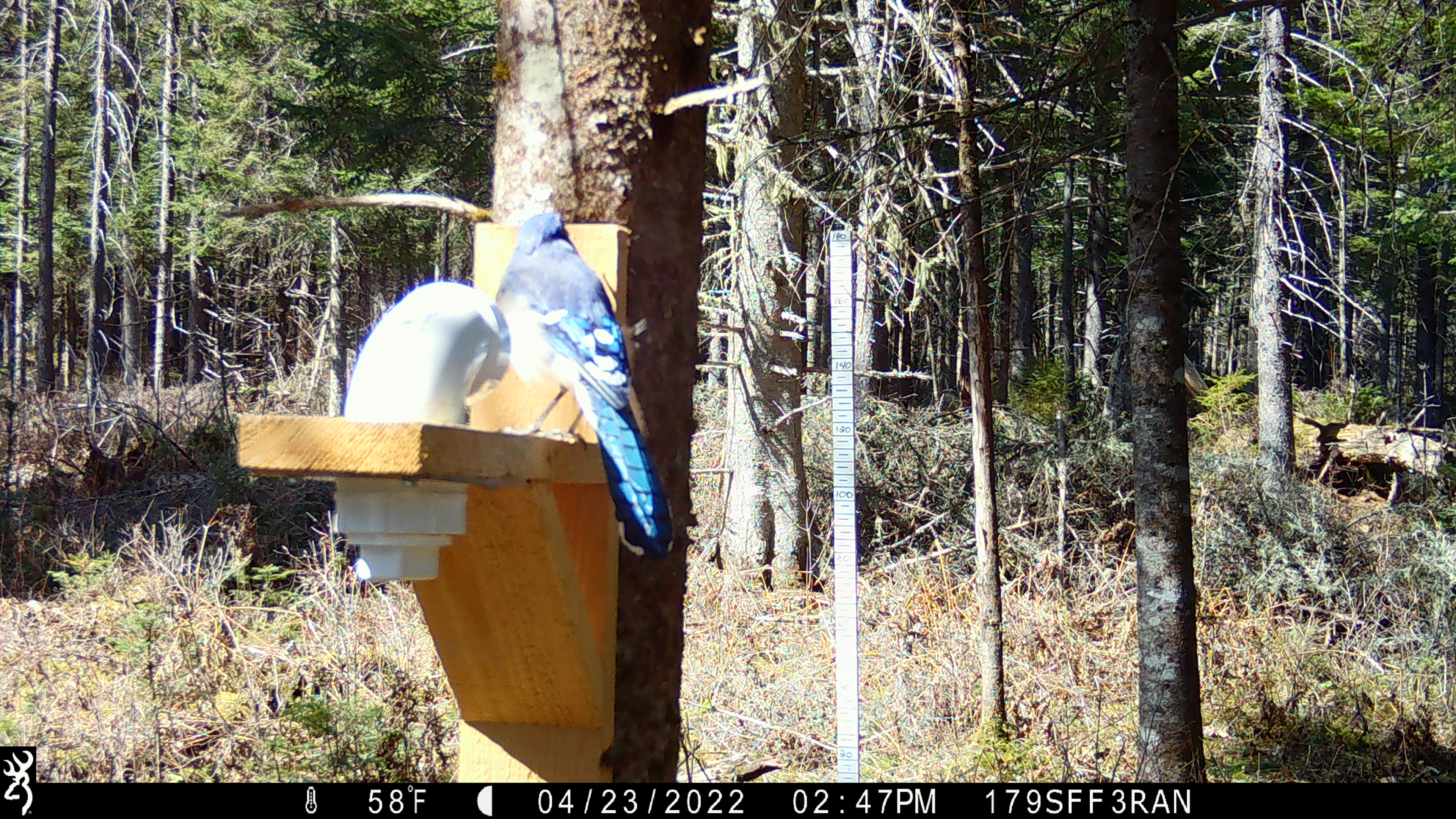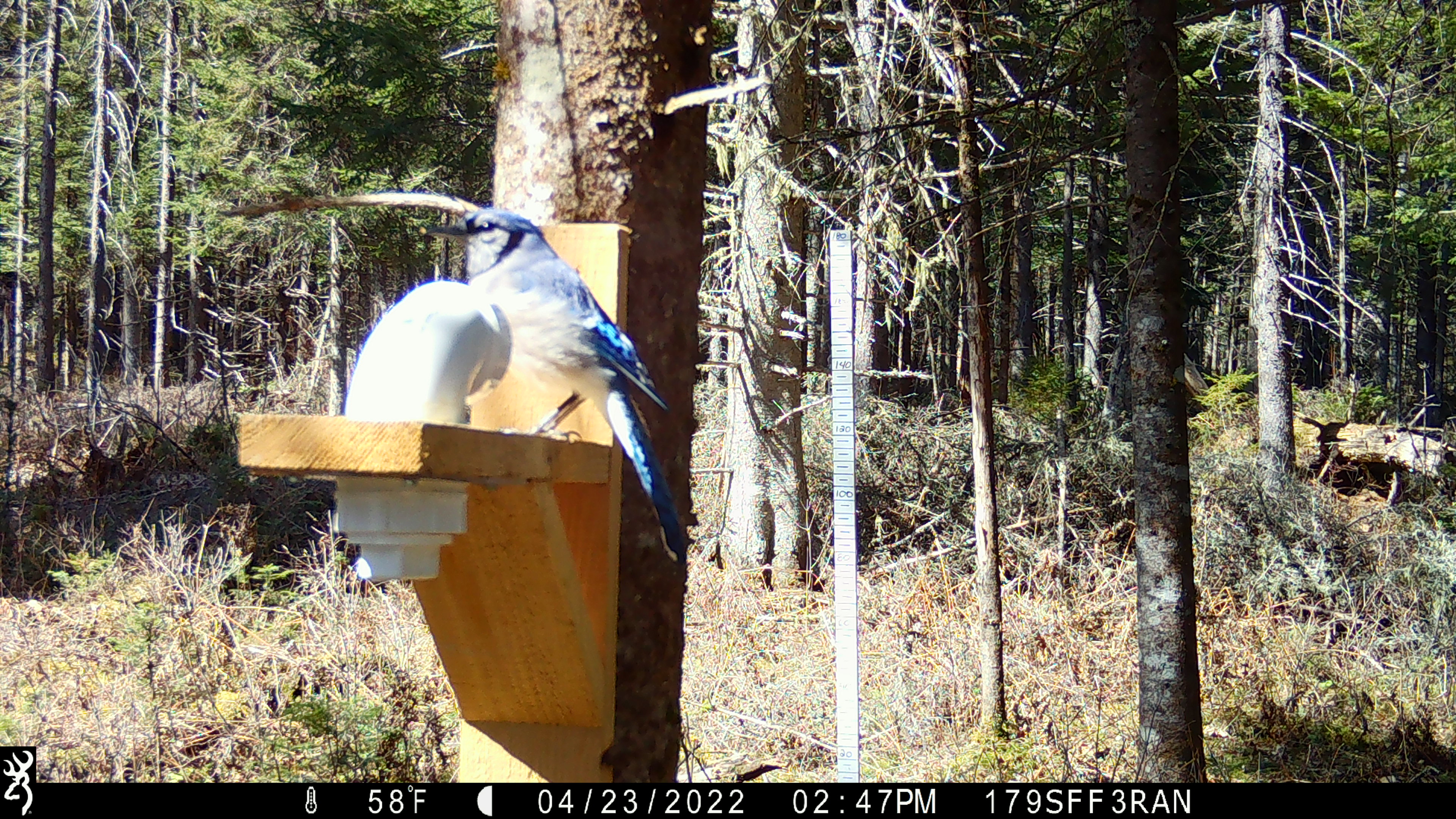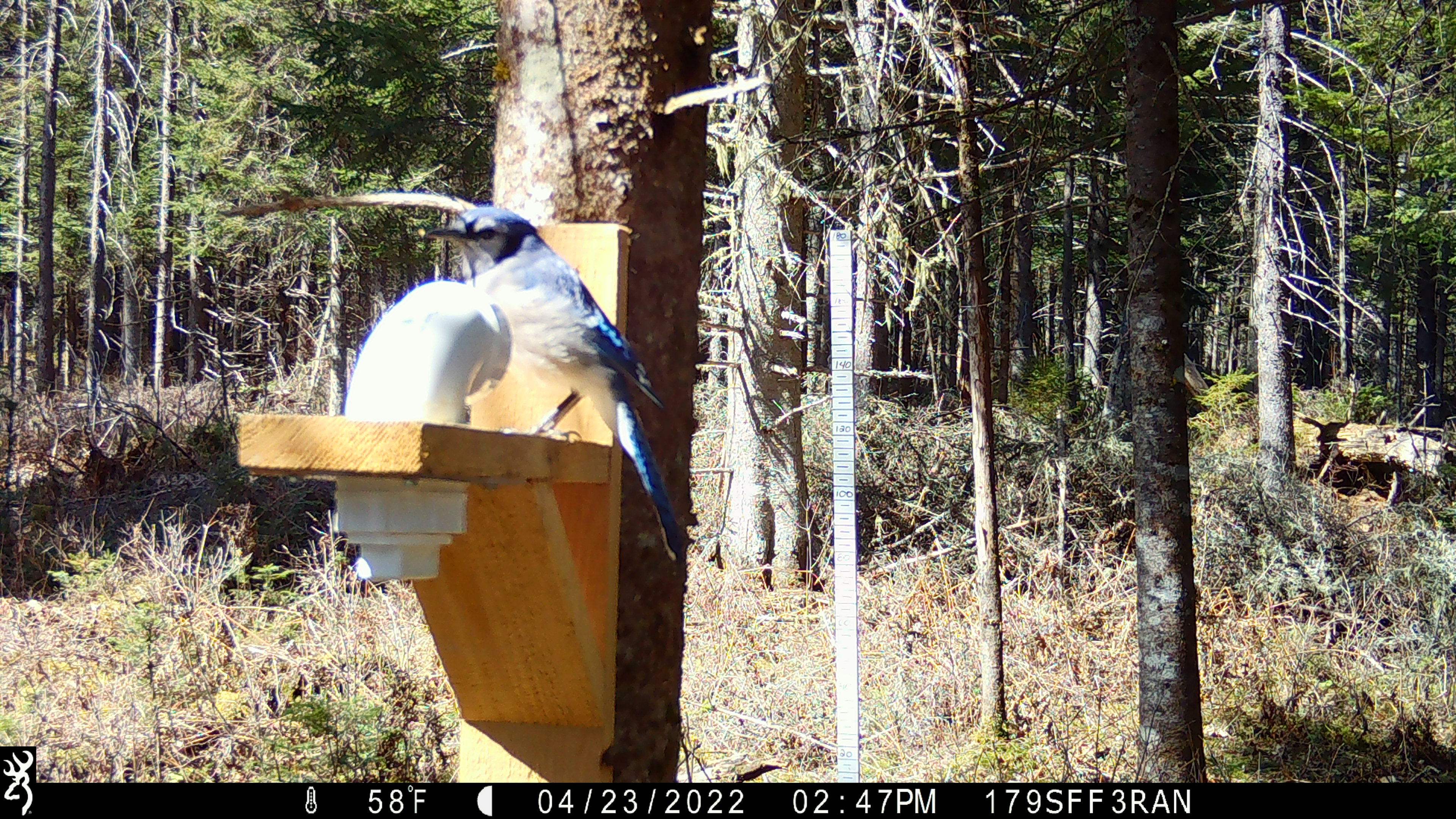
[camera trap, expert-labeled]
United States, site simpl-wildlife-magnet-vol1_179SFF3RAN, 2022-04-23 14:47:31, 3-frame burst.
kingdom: Animalia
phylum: Chordata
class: Aves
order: Passeriformes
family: Corvidae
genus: Cyanocitta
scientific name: Cyanocitta cristata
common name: blue jay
Blue jay (Cyanocitta cristata).